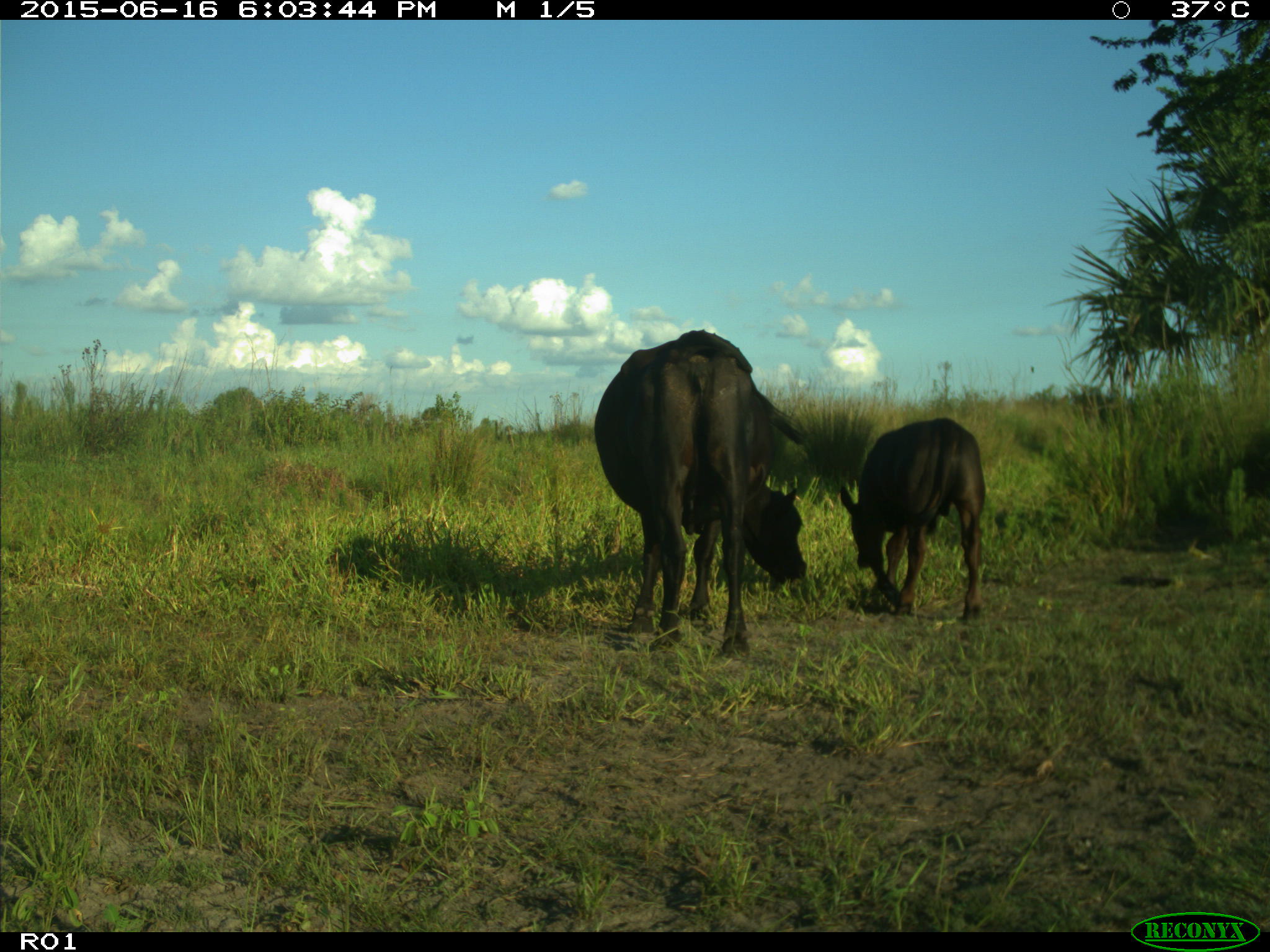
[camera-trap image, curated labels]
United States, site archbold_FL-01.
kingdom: Animalia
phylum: Chordata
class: Mammalia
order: Artiodactyla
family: Bovidae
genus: Bos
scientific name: Bos taurus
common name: domestic cow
Bos taurus (domestic cow).